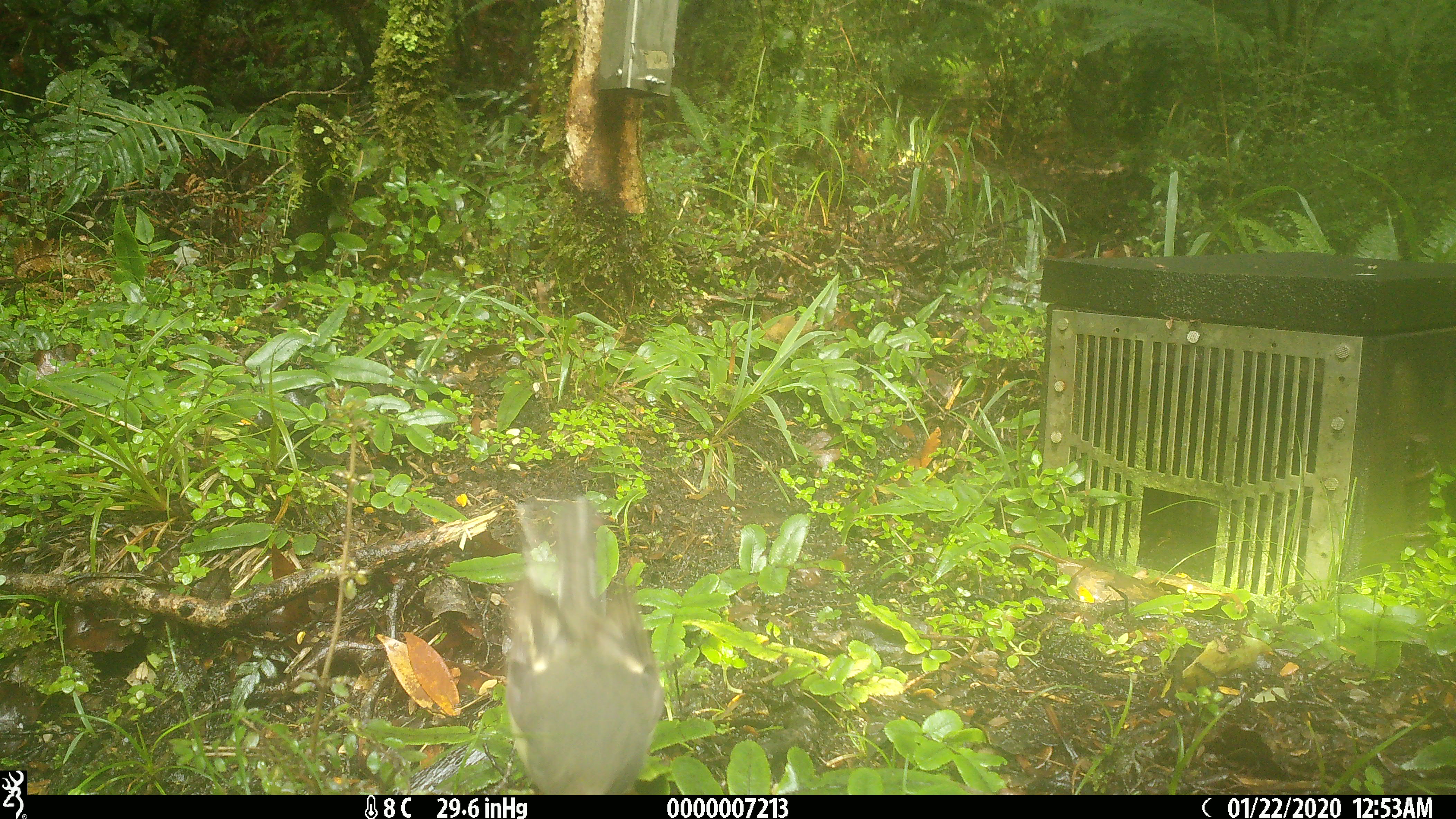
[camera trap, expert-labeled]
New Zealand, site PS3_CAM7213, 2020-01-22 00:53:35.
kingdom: Animalia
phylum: Chordata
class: Aves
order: Passeriformes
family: Petroicidae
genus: Petroica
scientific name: Petroica macrocephala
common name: tomtit